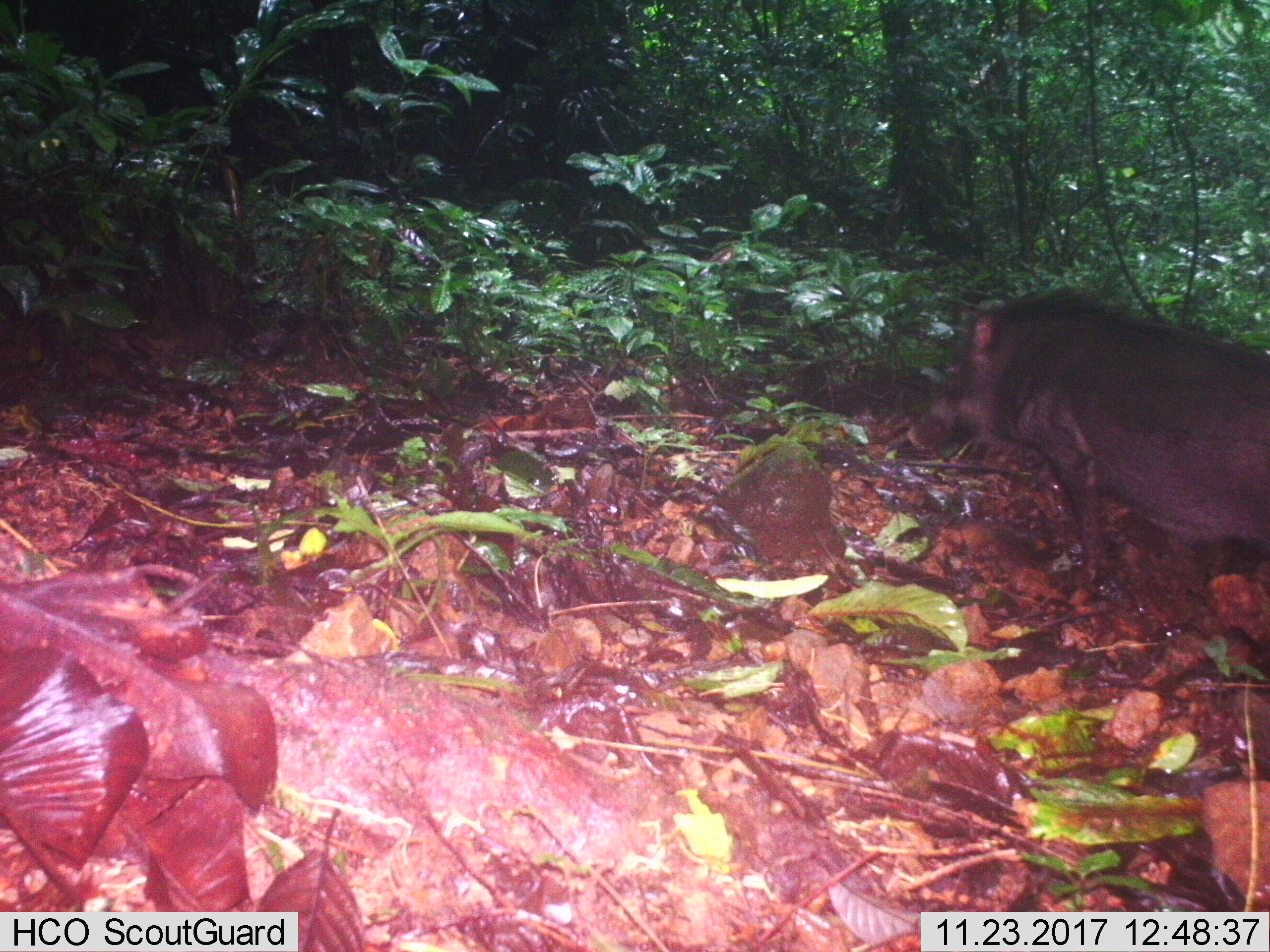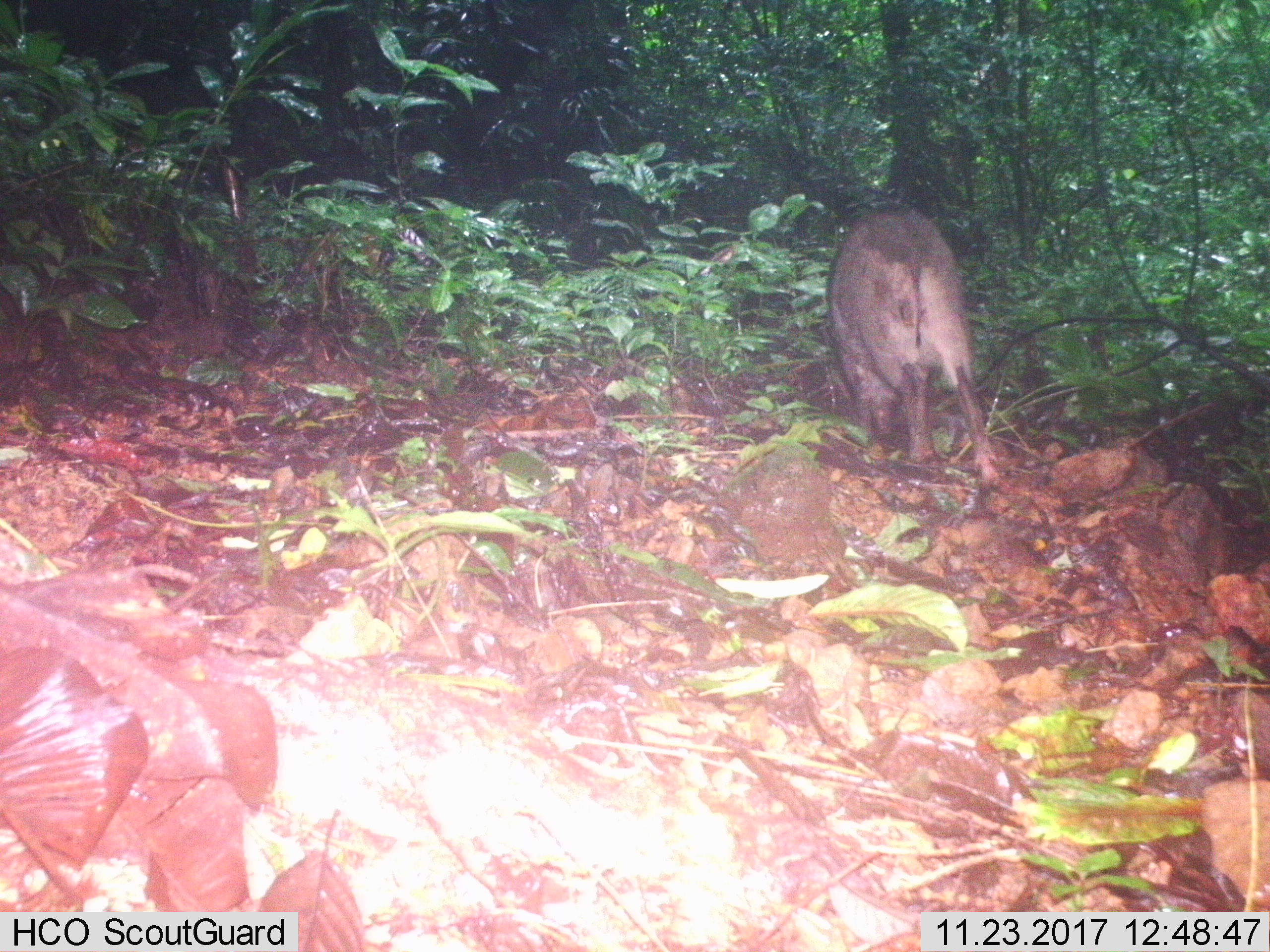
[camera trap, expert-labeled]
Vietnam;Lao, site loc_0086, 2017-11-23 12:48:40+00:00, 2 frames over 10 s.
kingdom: Animalia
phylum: Chordata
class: Mammalia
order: Artiodactyla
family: Suidae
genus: Sus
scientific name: Sus scrofa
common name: eurasian wild pig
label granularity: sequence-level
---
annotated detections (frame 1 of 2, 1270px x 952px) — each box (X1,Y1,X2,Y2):
eurasian wild pig: (904,286,1269,584)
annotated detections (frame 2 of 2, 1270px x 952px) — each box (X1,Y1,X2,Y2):
eurasian wild pig: (828,210,997,482)